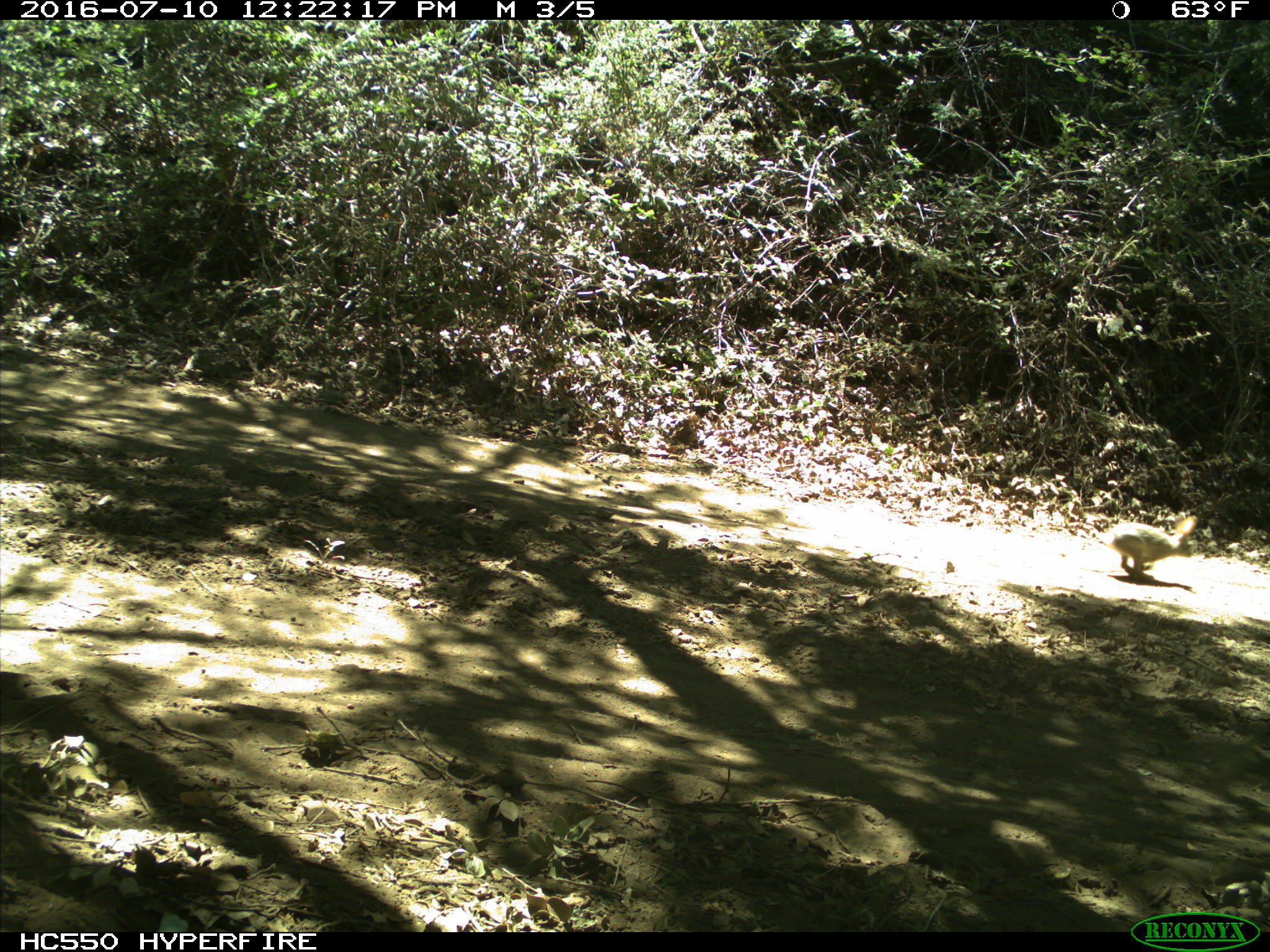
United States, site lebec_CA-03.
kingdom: Animalia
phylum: Chordata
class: Mammalia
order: Lagomorpha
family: Leporidae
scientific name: Leporidae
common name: rabbits and hares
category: unidentified rabbit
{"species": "unidentified rabbit (rabbits and hares) (Leporidae)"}